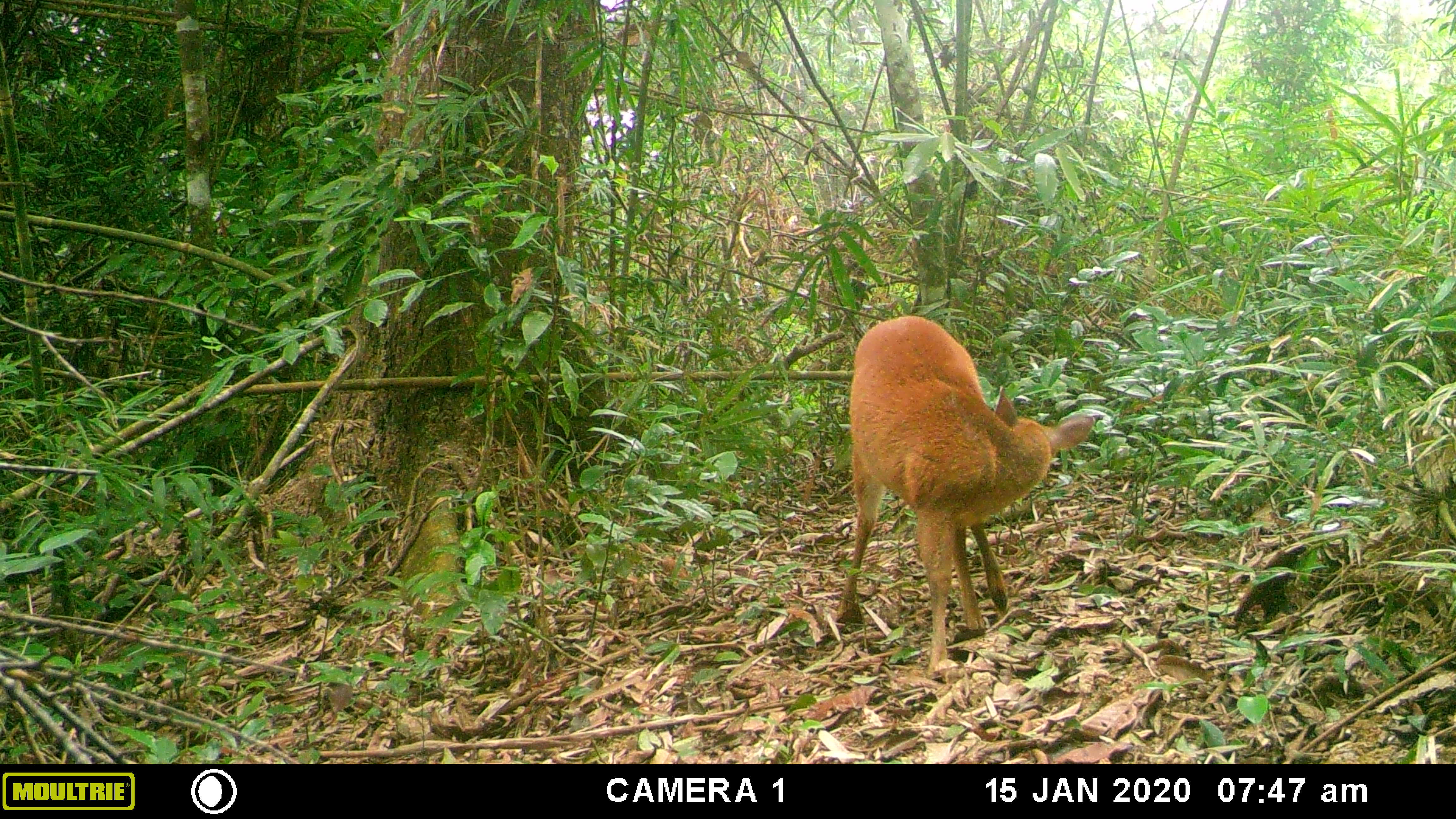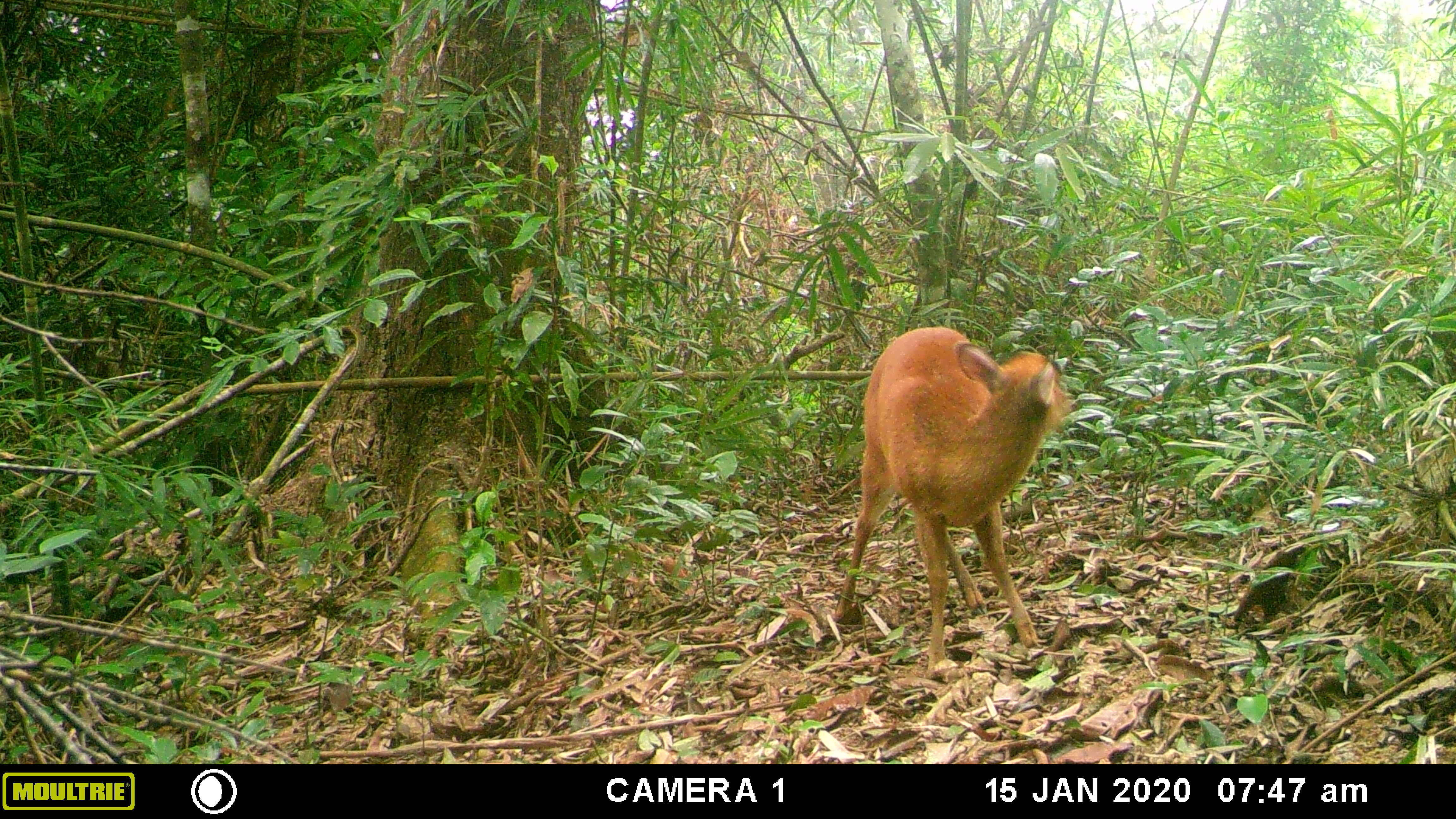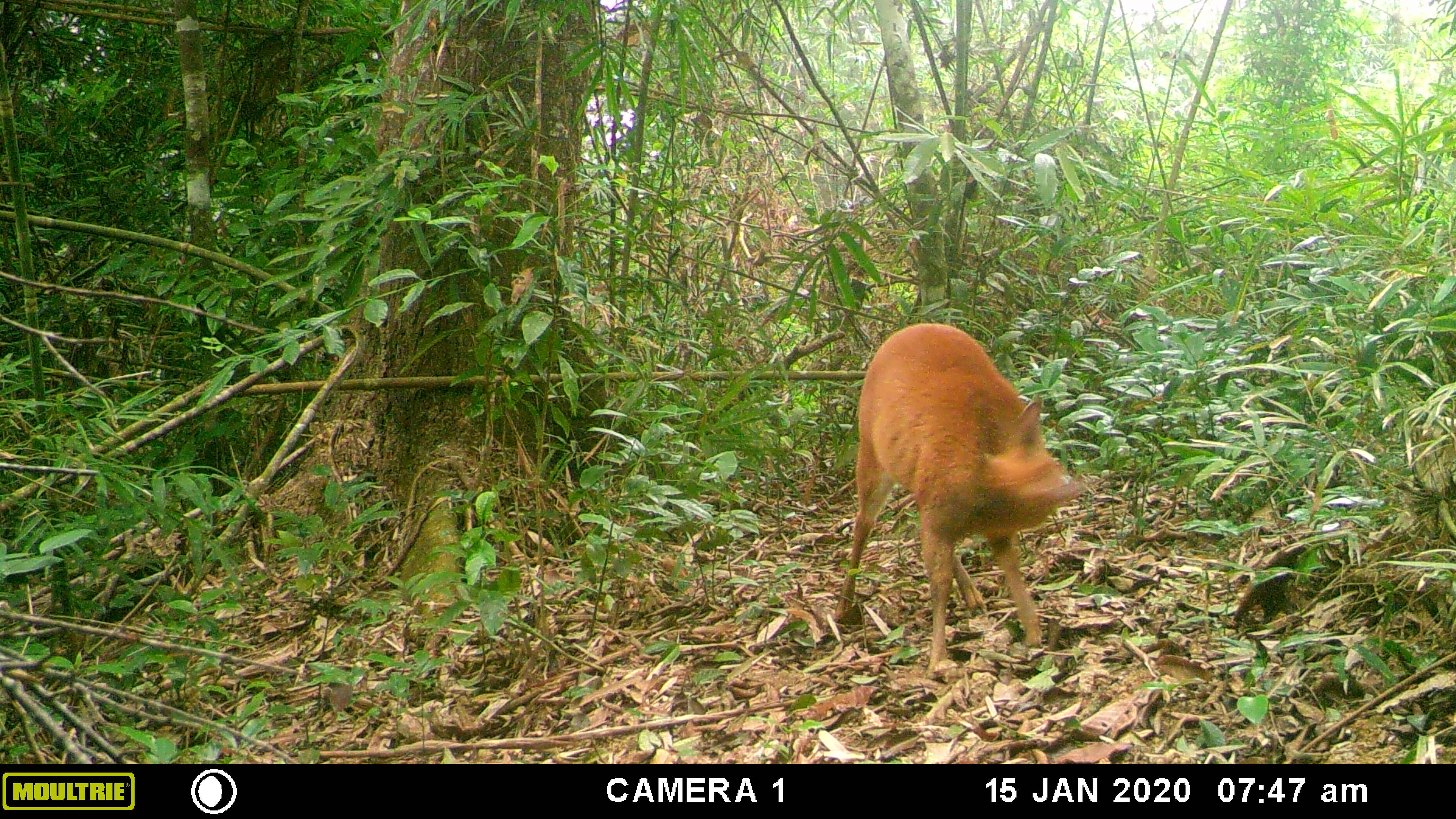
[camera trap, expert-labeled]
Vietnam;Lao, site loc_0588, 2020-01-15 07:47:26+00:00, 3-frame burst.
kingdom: Animalia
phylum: Chordata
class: Mammalia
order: Artiodactyla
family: Cervidae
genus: Muntiacus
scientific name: Muntiacus muntjak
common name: red muntjac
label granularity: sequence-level